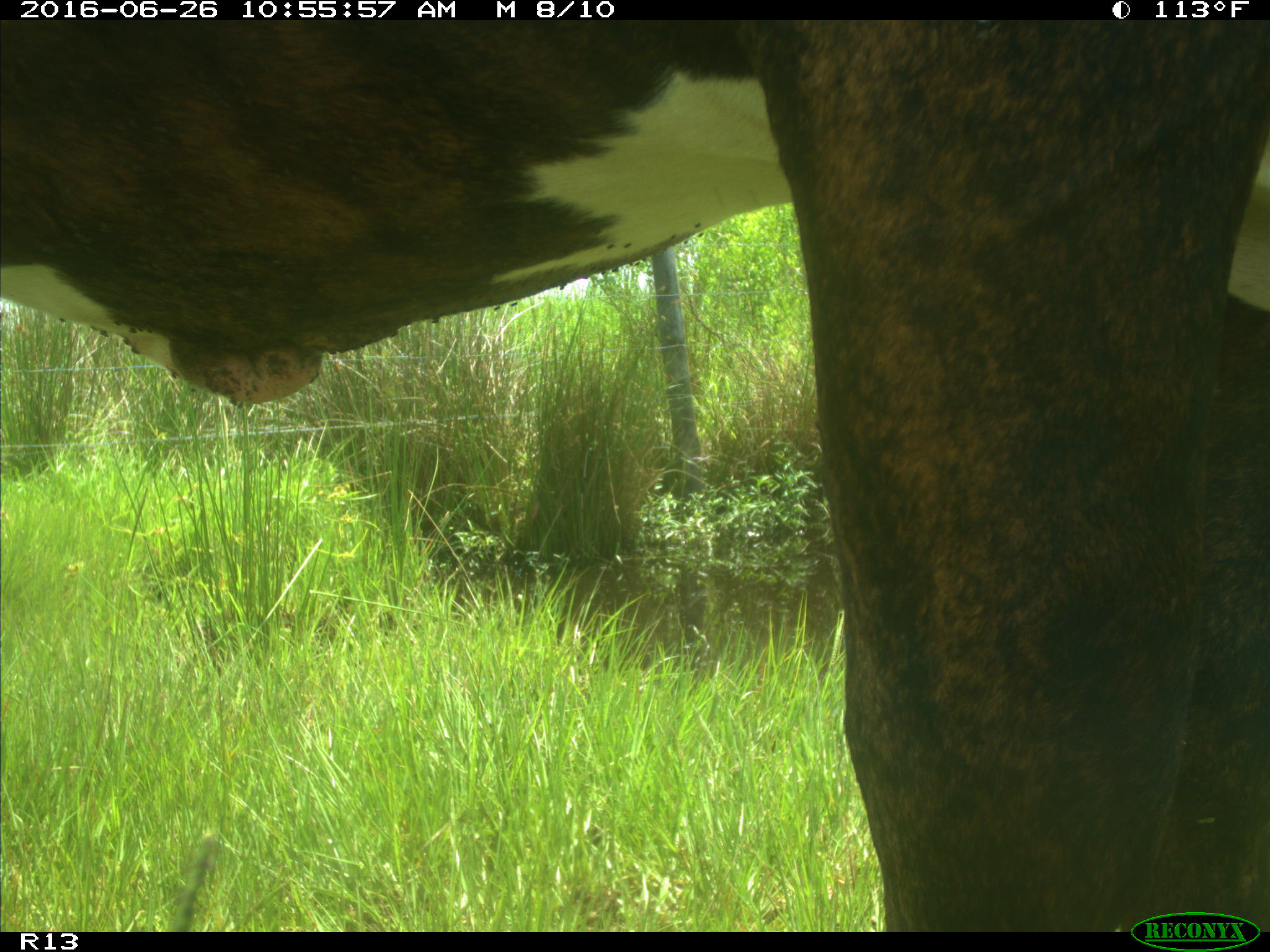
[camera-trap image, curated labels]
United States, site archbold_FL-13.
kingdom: Animalia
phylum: Chordata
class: Mammalia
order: Artiodactyla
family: Bovidae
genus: Bos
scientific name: Bos taurus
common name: domestic cow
Bos taurus (domestic cow).